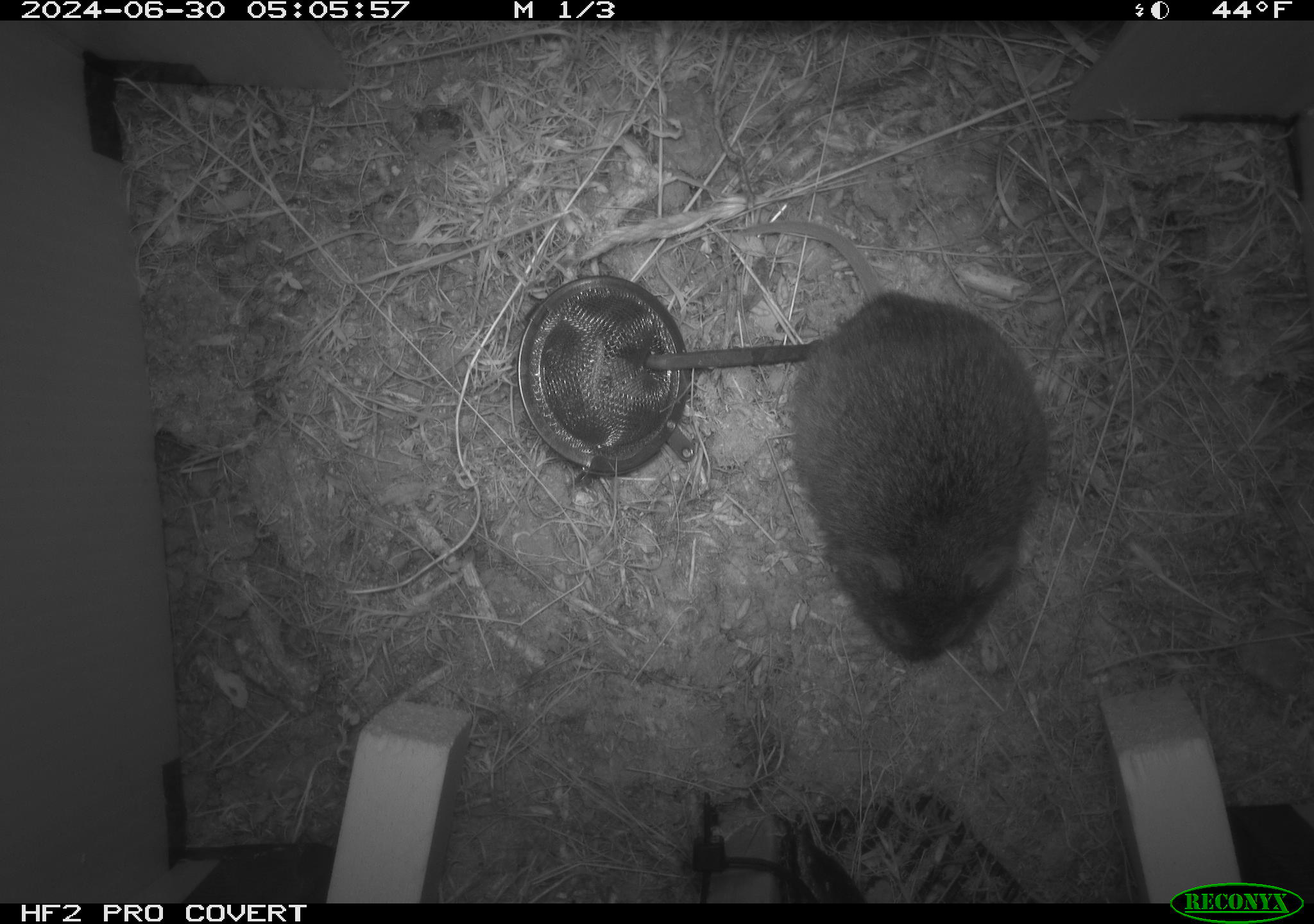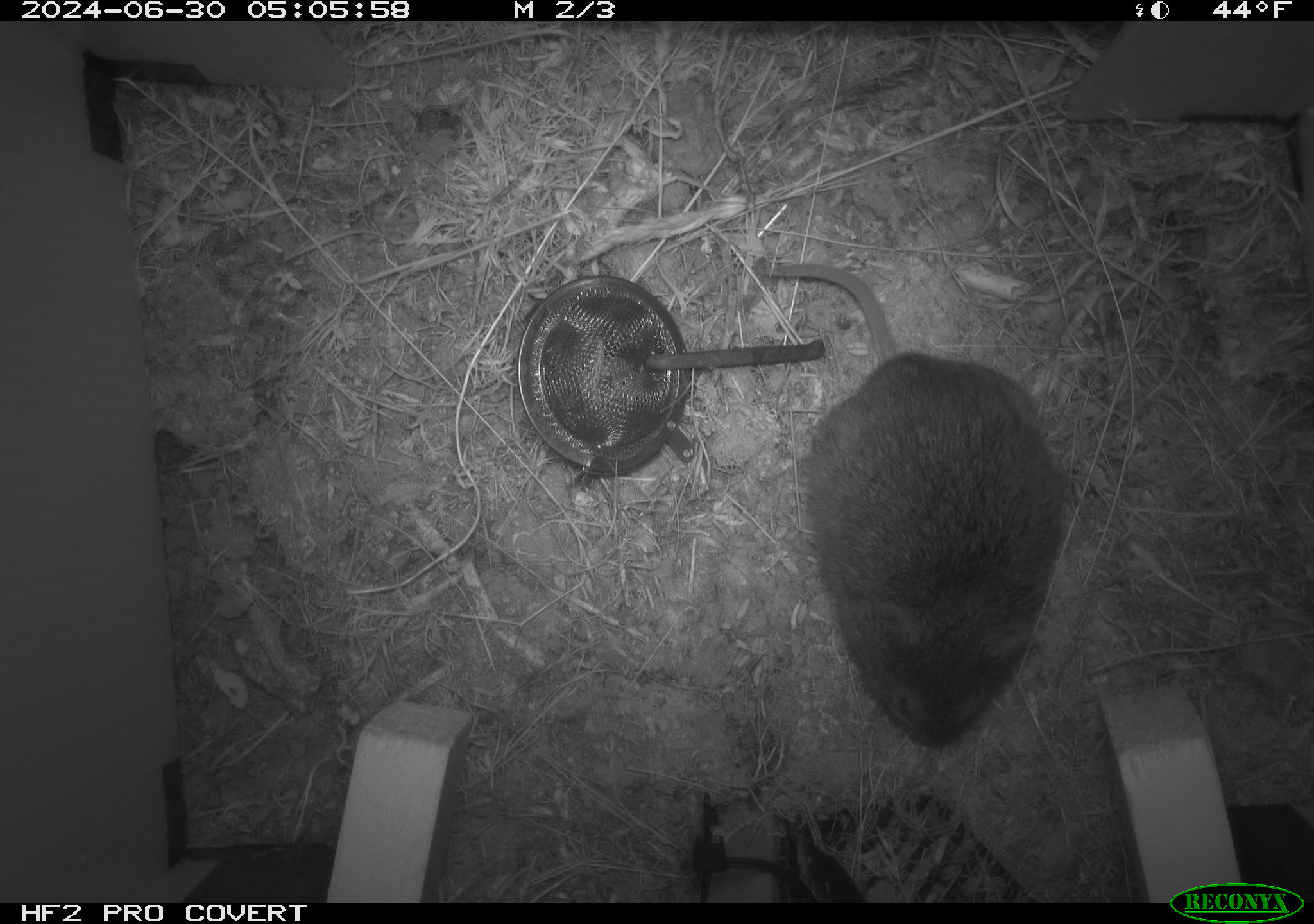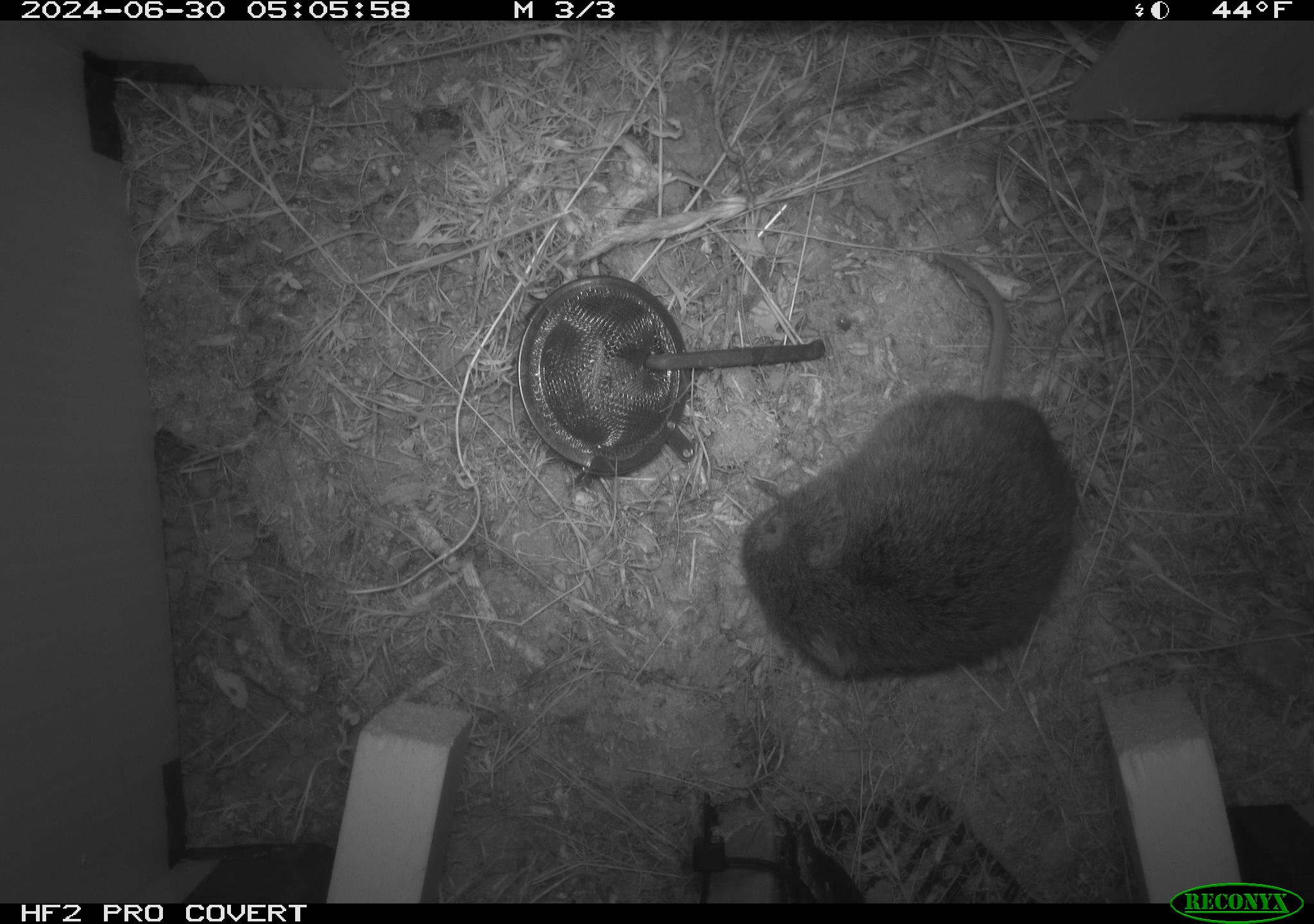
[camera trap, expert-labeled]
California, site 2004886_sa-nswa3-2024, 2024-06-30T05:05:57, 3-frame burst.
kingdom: Animalia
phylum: Chordata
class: Mammalia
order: Rodentia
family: Cricetidae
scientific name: Arvicolinae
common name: voles, lemmings, and muskrats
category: arvicolinae subfamily